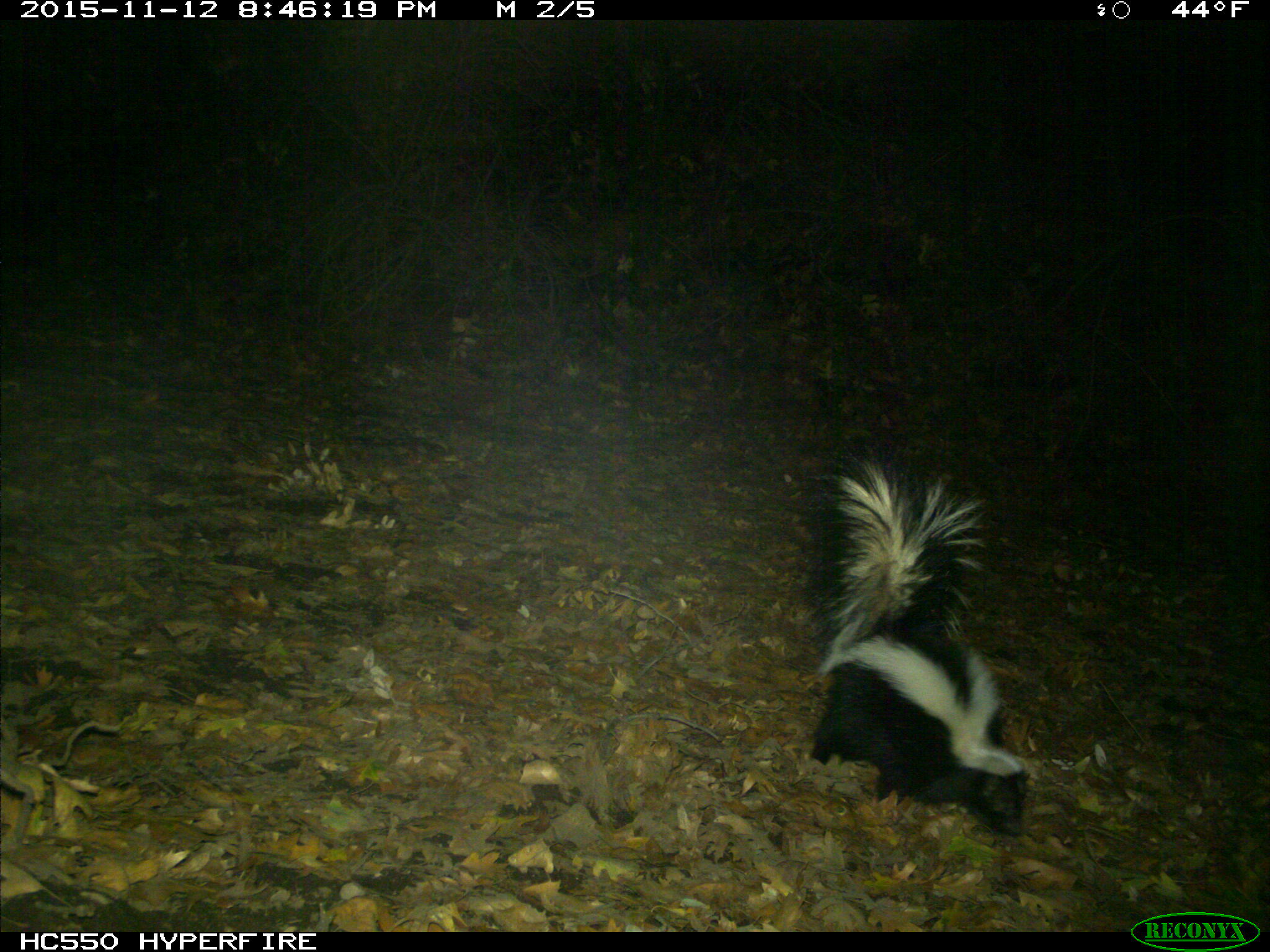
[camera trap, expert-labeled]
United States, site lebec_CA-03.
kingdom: Animalia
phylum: Chordata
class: Mammalia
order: Carnivora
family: Mephitidae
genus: Mephitis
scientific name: Mephitis mephitis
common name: striped skunk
Mephitis mephitis (striped skunk).